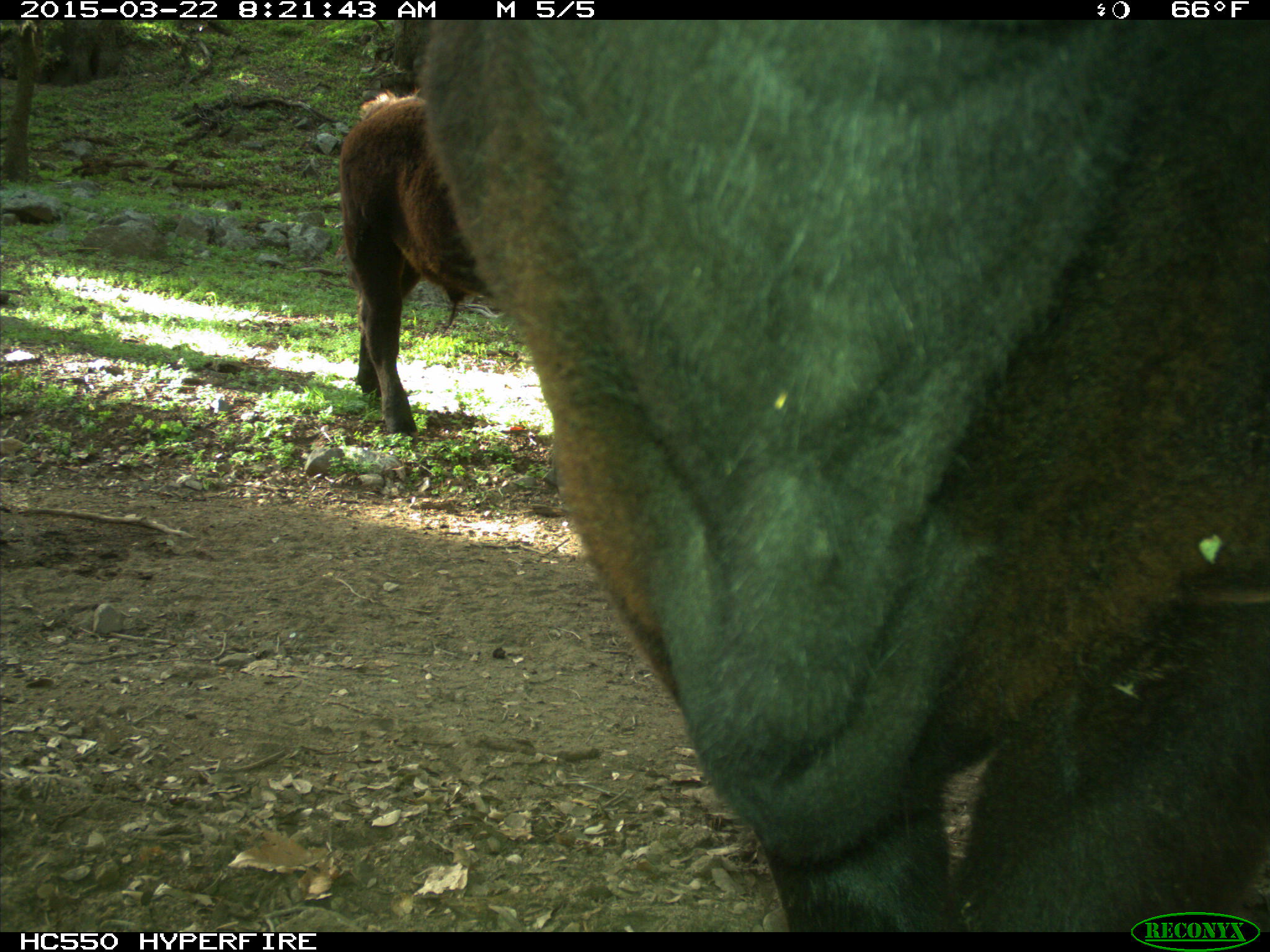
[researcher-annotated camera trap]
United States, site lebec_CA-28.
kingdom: Animalia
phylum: Chordata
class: Mammalia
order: Artiodactyla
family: Bovidae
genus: Bos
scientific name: Bos taurus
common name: domestic cow